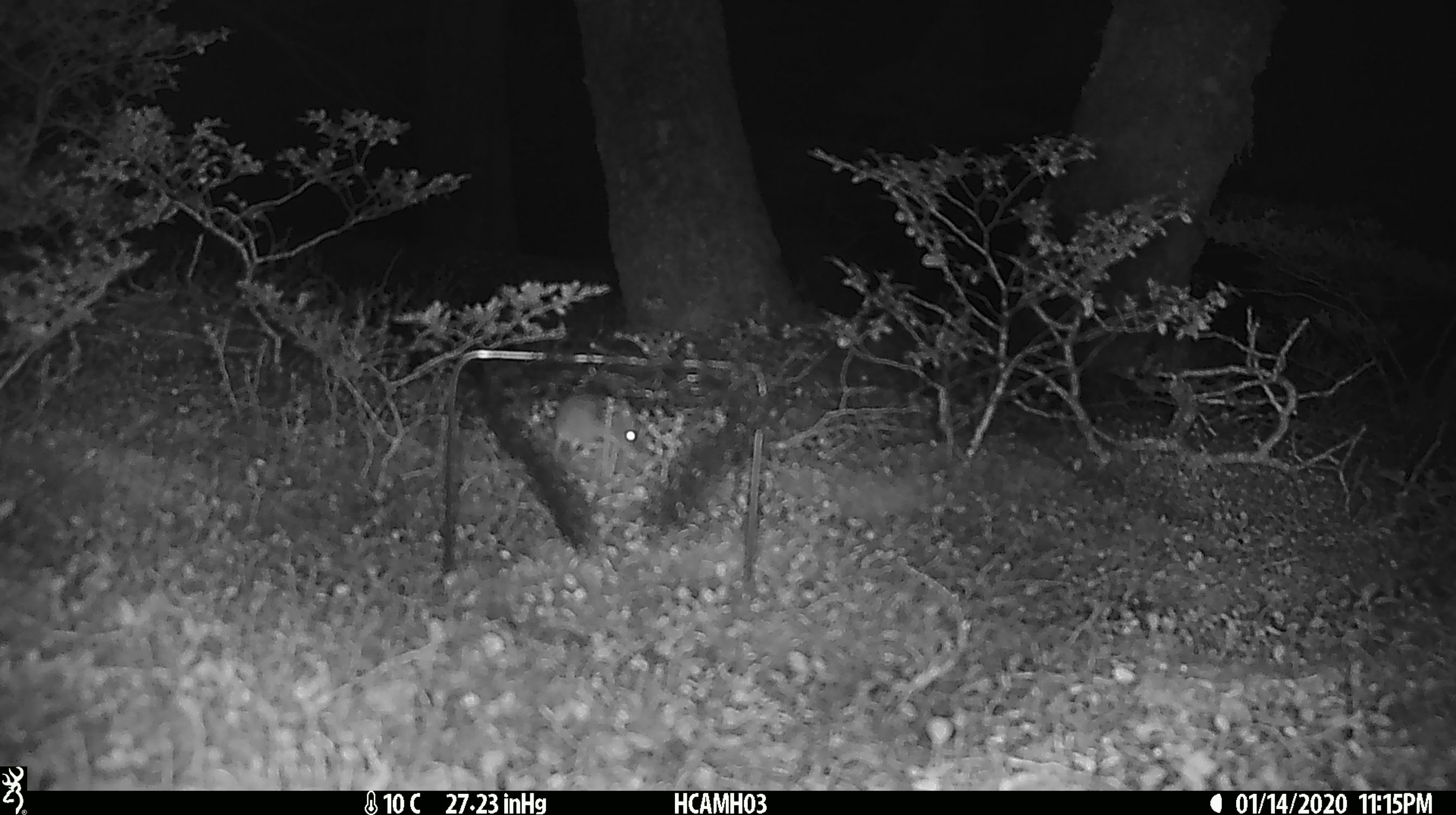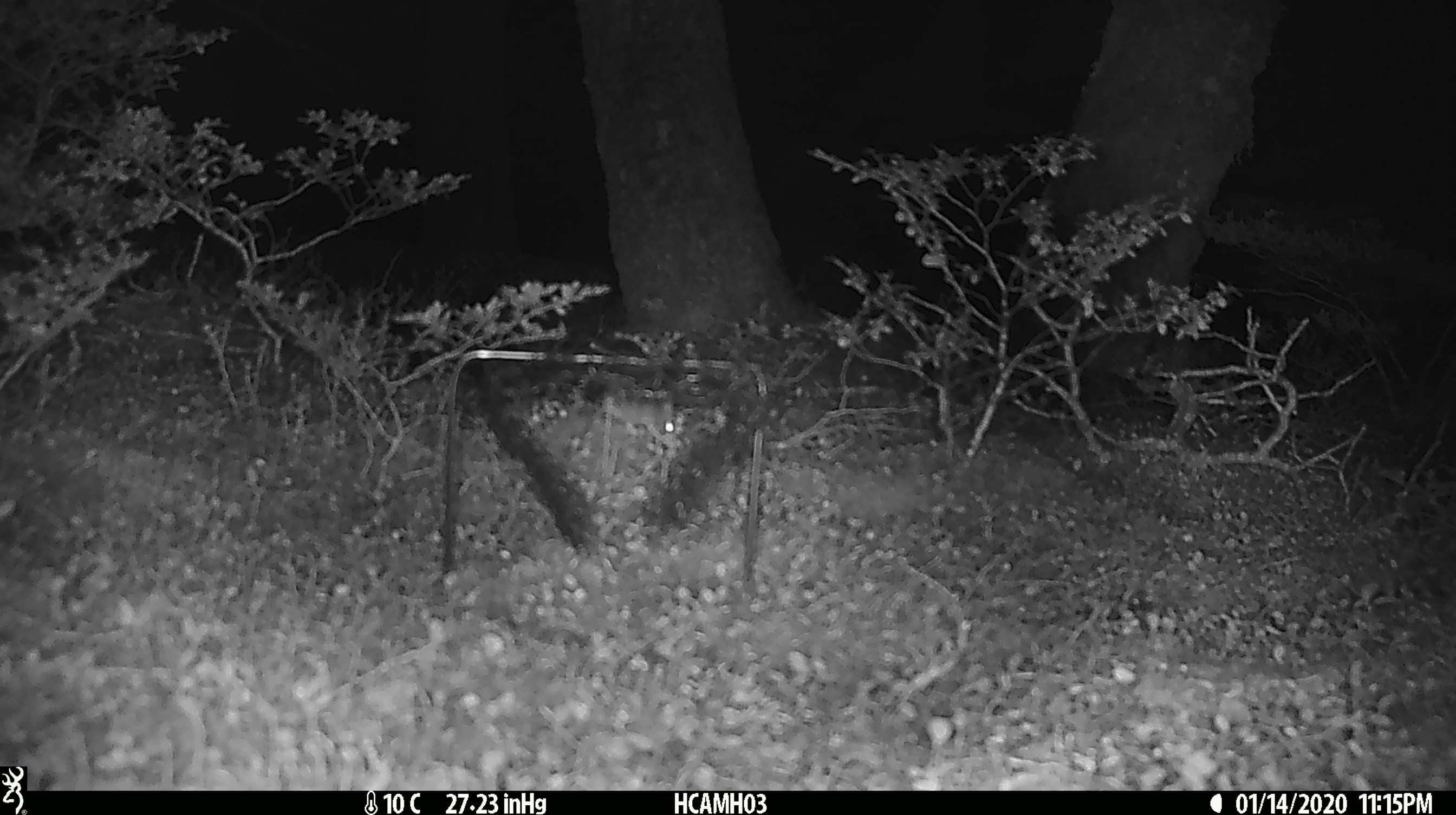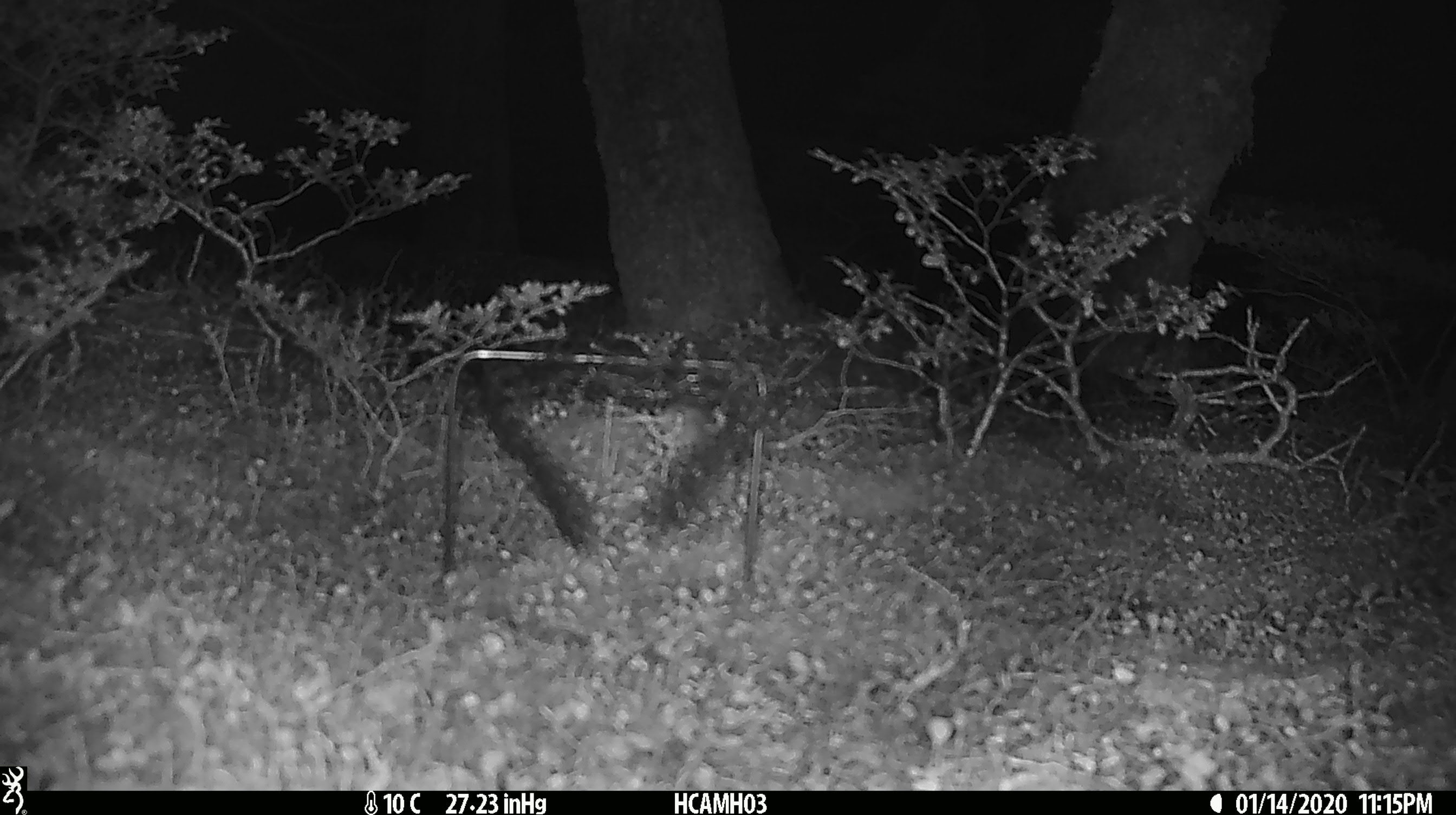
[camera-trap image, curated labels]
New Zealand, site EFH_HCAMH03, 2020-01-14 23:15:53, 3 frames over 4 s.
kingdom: Animalia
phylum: Chordata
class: Mammalia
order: Rodentia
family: Muridae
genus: Mus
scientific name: Mus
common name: mouse